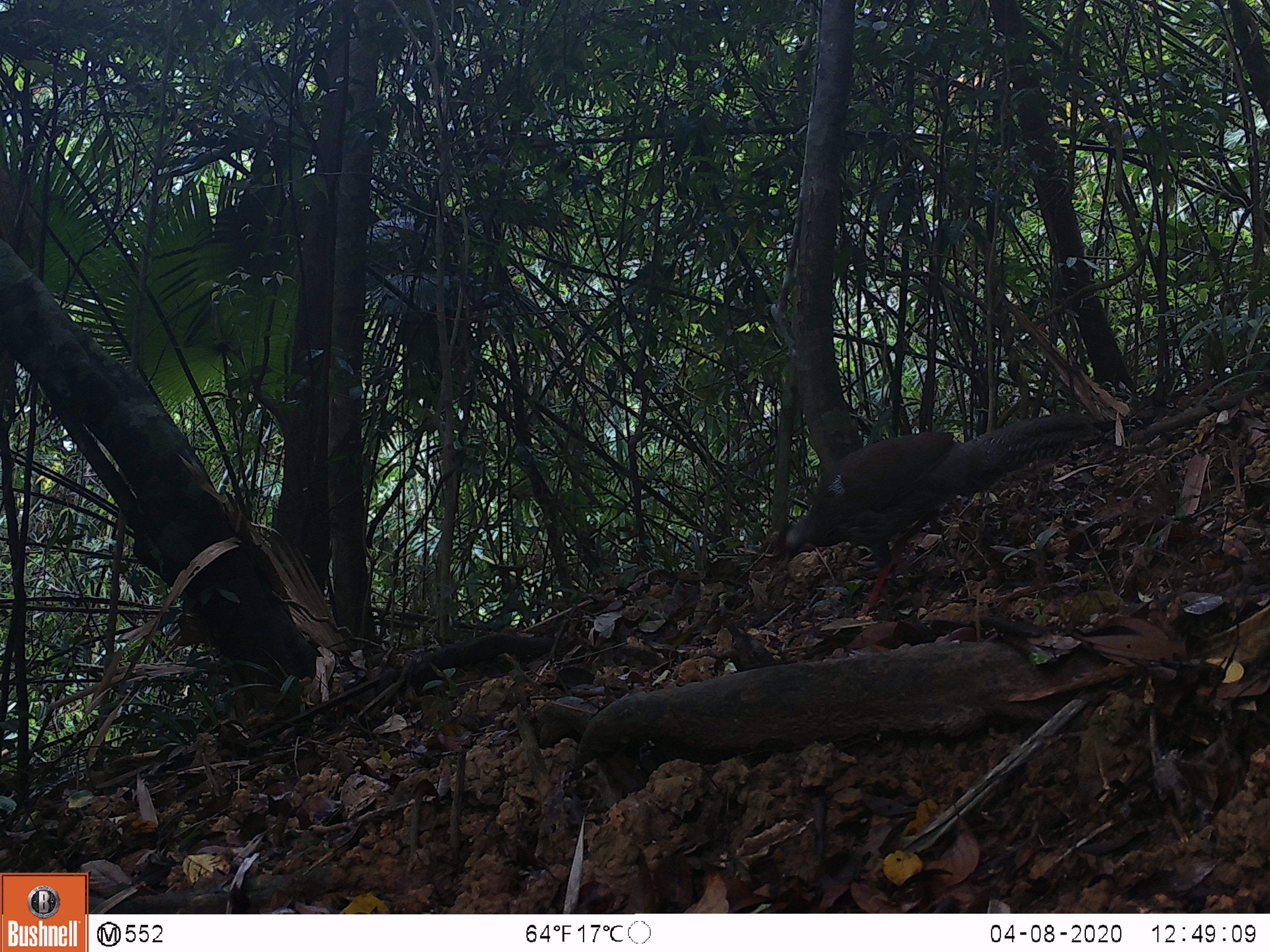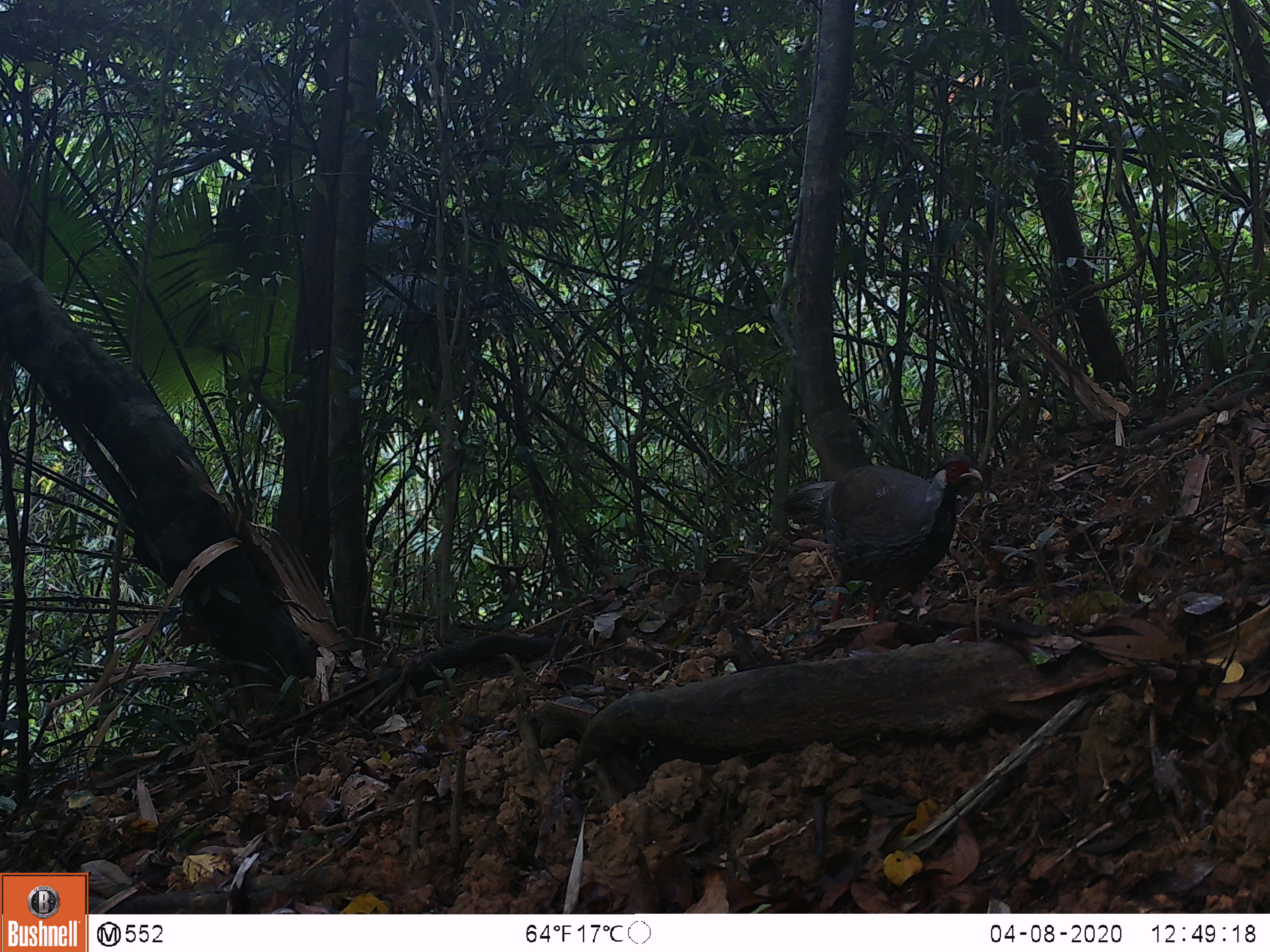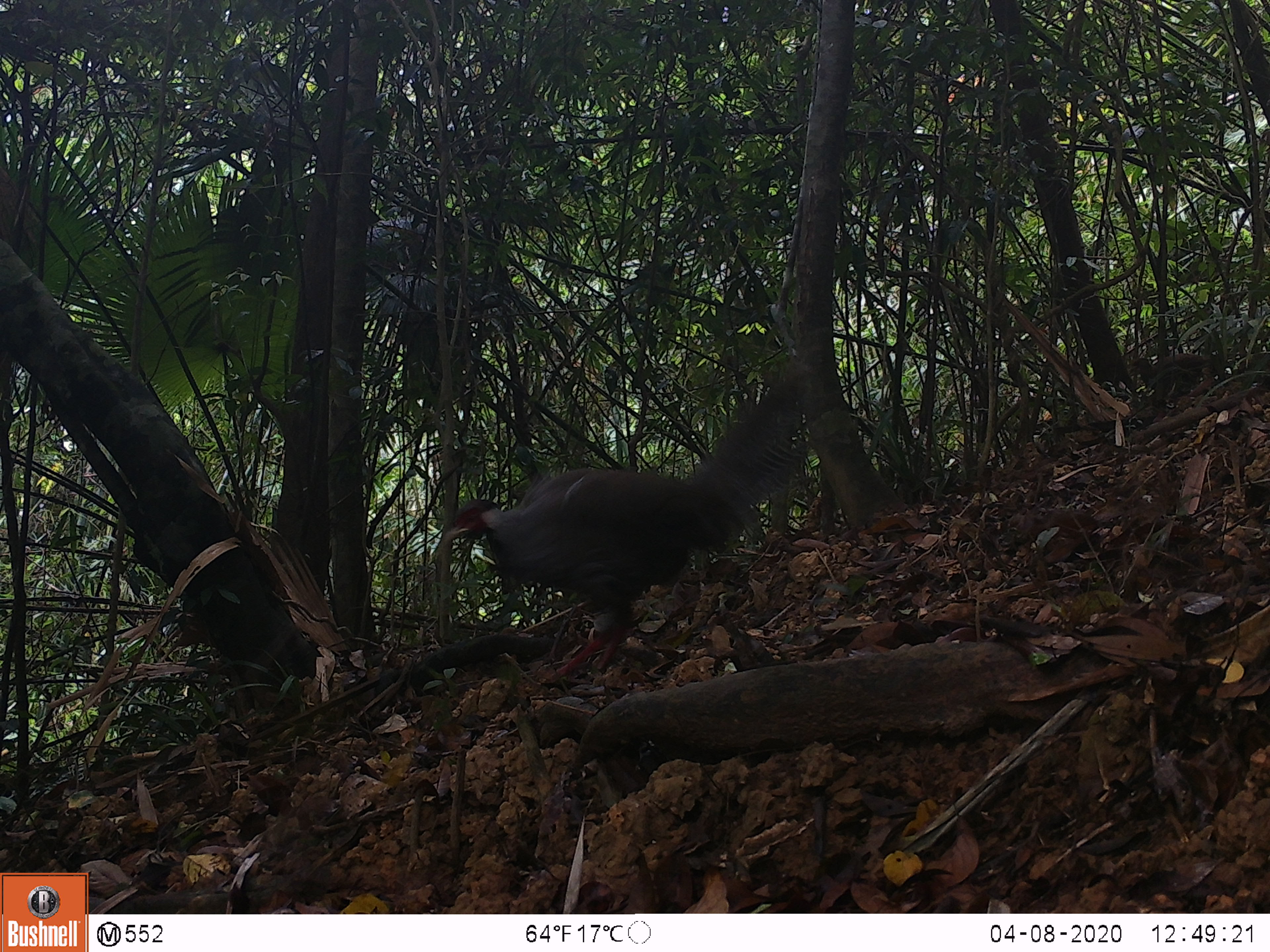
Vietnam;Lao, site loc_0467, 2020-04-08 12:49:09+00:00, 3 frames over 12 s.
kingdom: Animalia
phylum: Chordata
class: Aves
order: Galliformes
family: Phasianidae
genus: Lophura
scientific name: Lophura nycthemera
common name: silver pheasant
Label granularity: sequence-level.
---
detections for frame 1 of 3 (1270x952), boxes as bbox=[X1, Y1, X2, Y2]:
silver pheasant: bbox=[774, 412, 1099, 617]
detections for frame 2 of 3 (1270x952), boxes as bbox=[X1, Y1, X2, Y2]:
silver pheasant: bbox=[779, 454, 983, 643]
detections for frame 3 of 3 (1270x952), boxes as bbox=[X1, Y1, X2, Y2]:
silver pheasant: bbox=[441, 376, 829, 677]